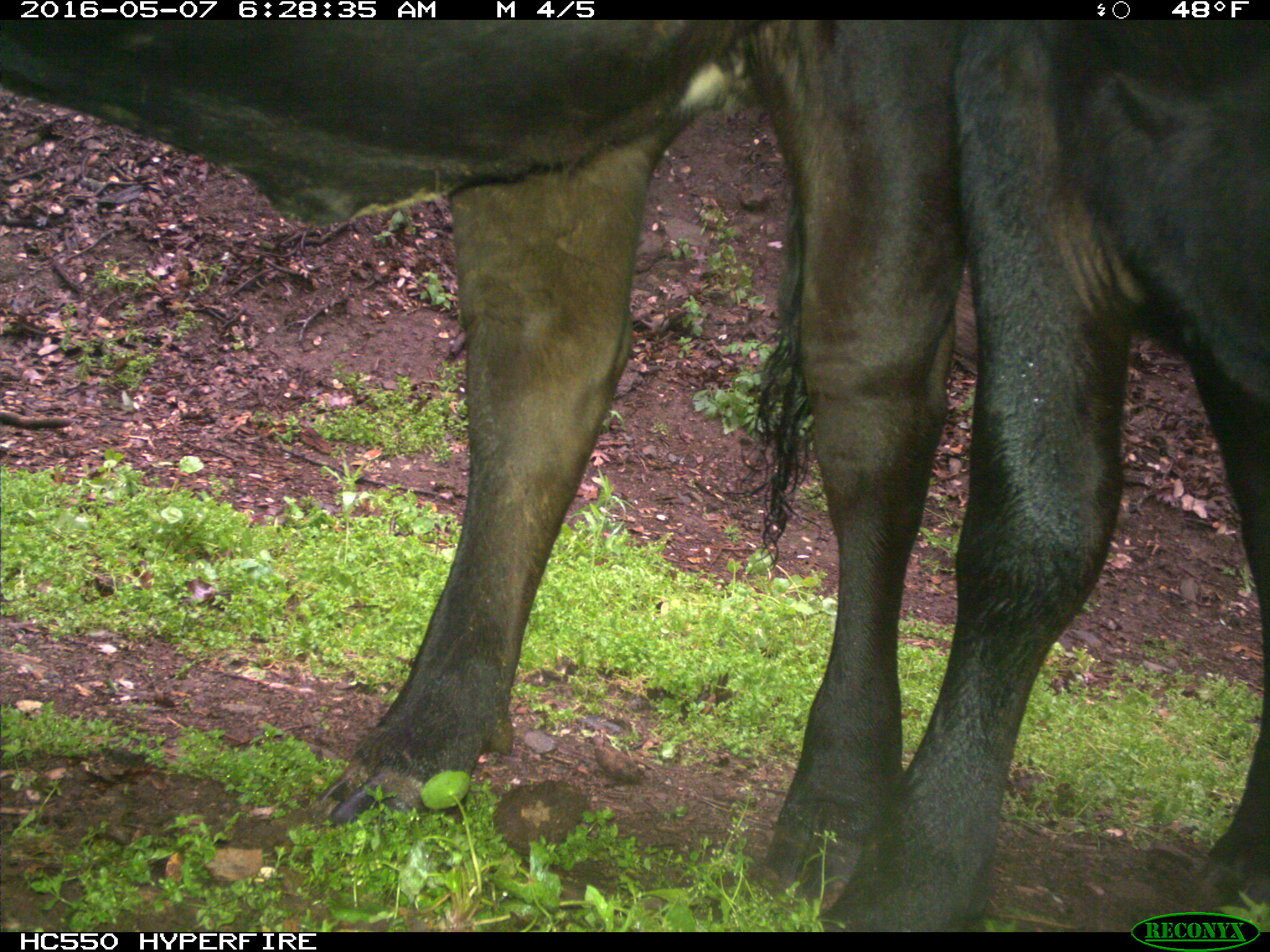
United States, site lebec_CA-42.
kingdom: Animalia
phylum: Chordata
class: Mammalia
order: Artiodactyla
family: Bovidae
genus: Bos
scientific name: Bos taurus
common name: domestic cow